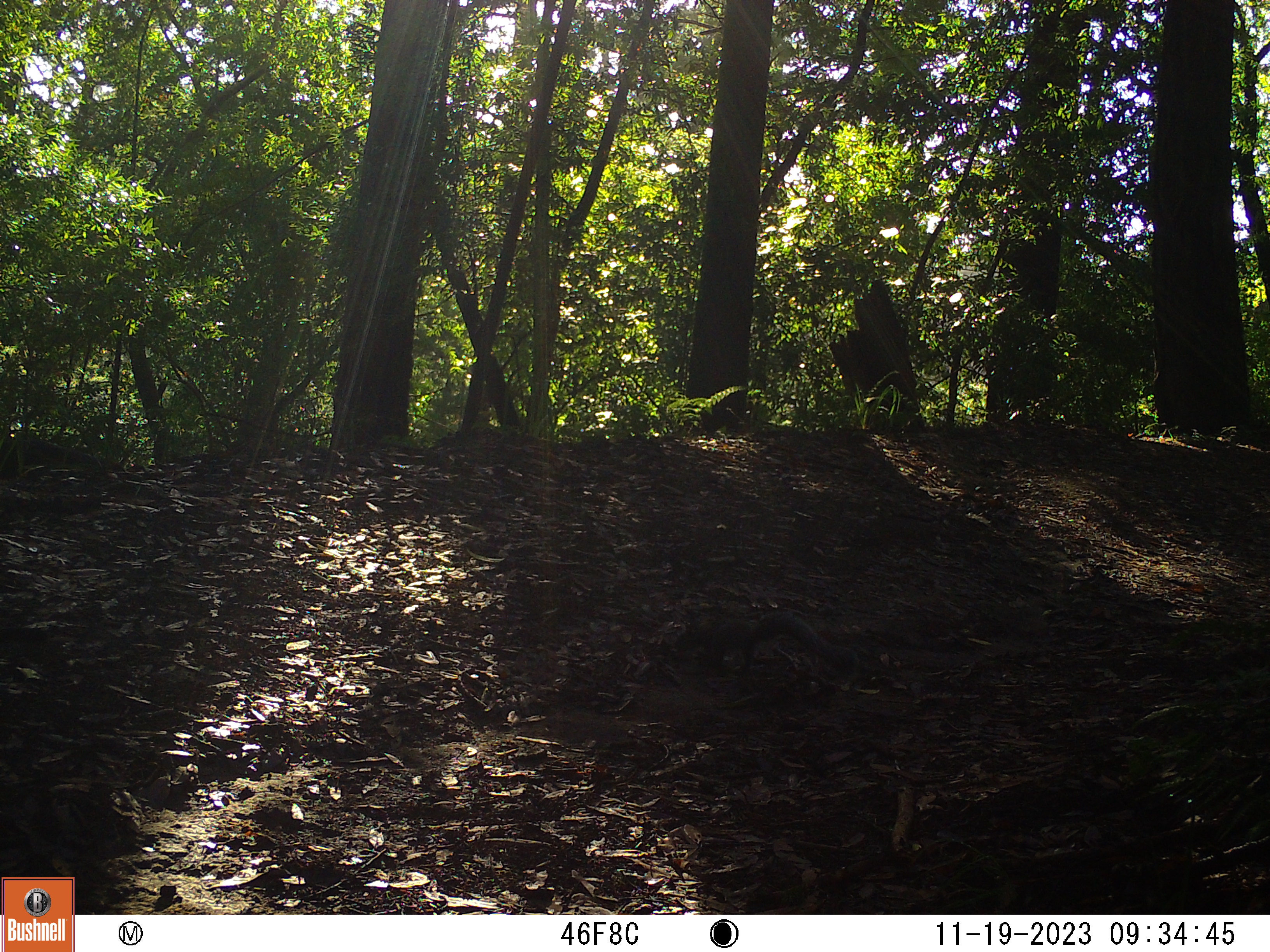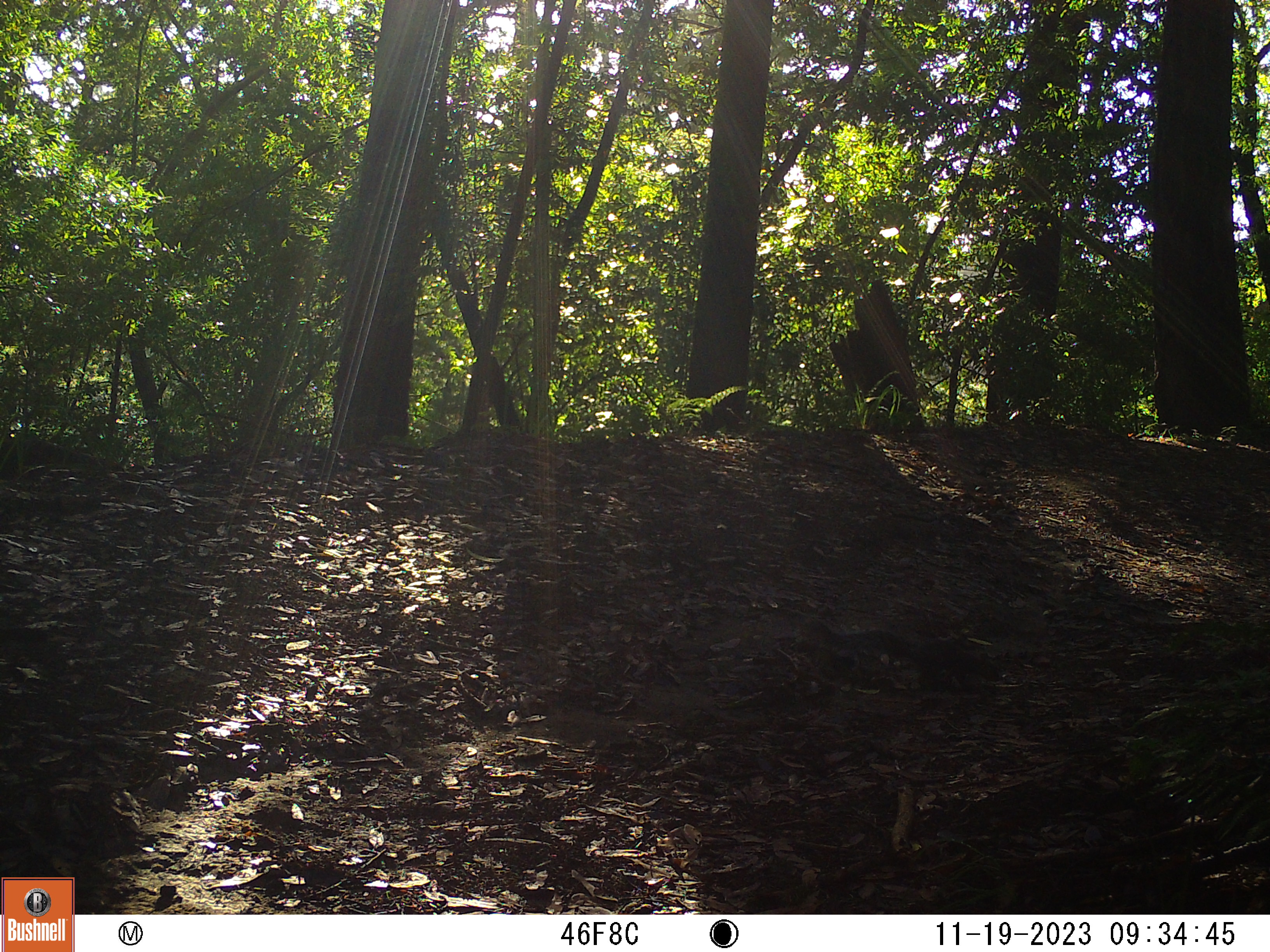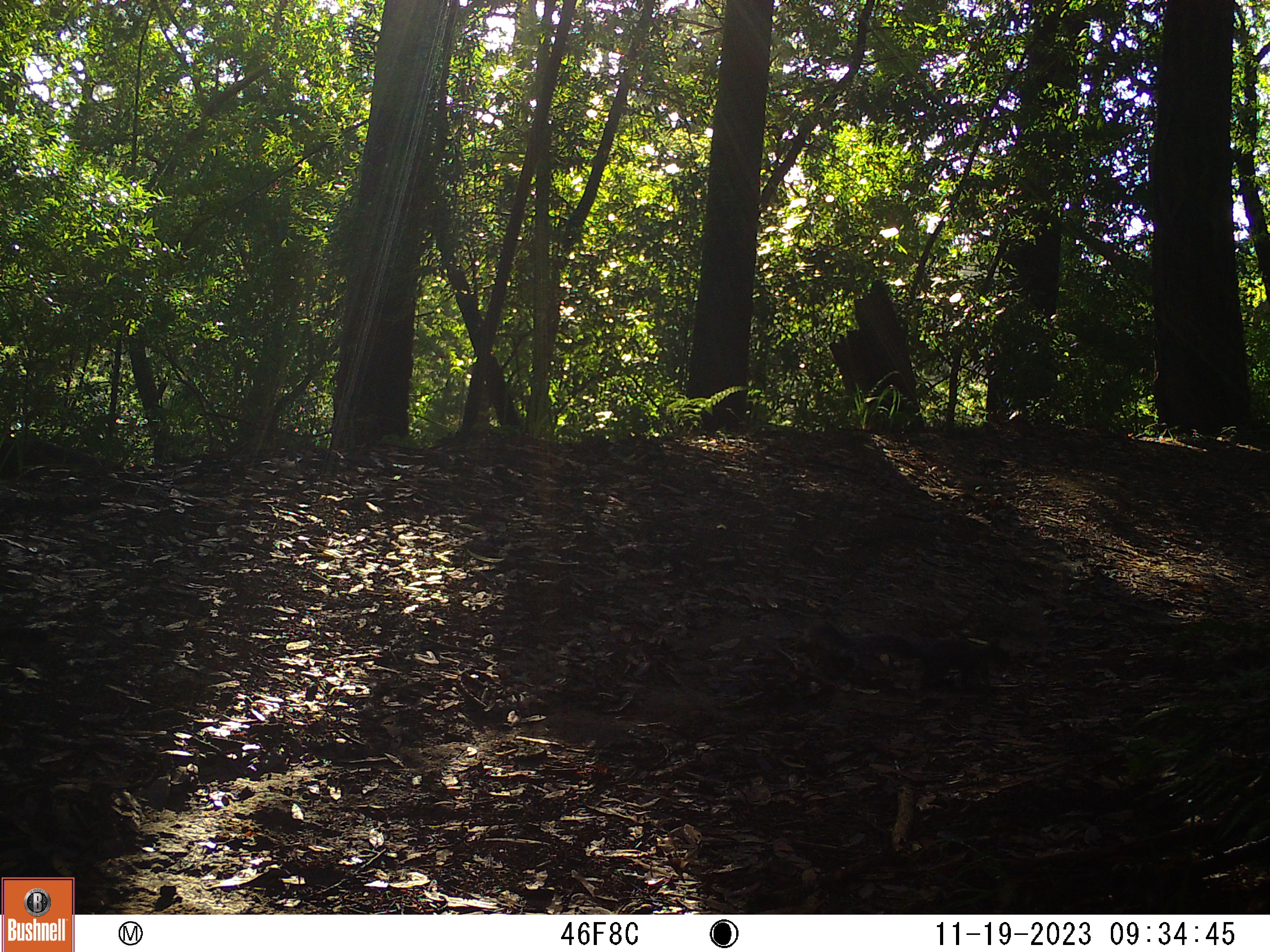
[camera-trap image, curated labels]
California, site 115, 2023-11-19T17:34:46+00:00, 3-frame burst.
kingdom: Animalia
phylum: Chordata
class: Mammalia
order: Rodentia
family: Sciuridae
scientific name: Sciuridae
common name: squirrel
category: unknown squirrel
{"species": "unknown squirrel (squirrel) (Sciuridae)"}